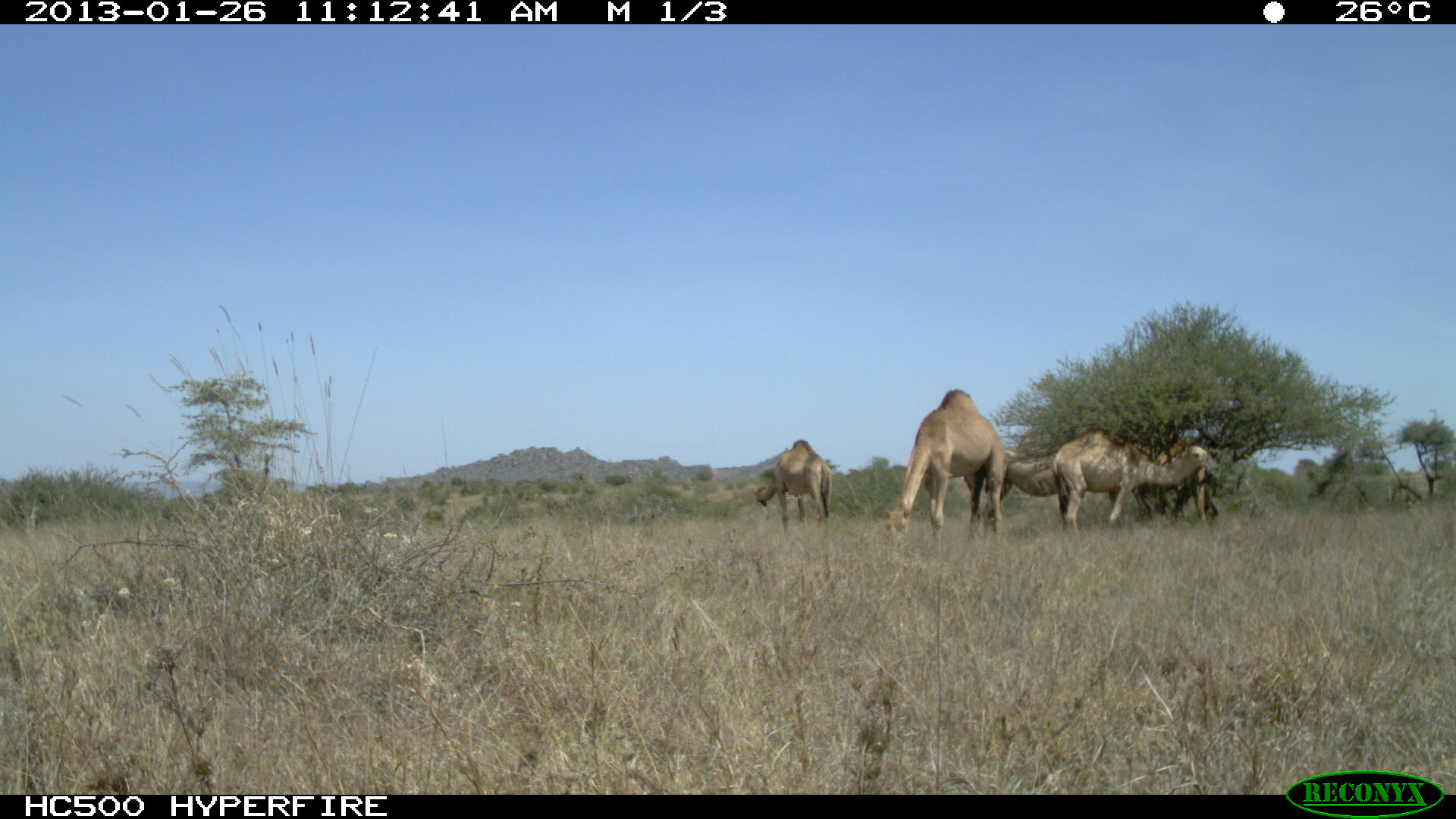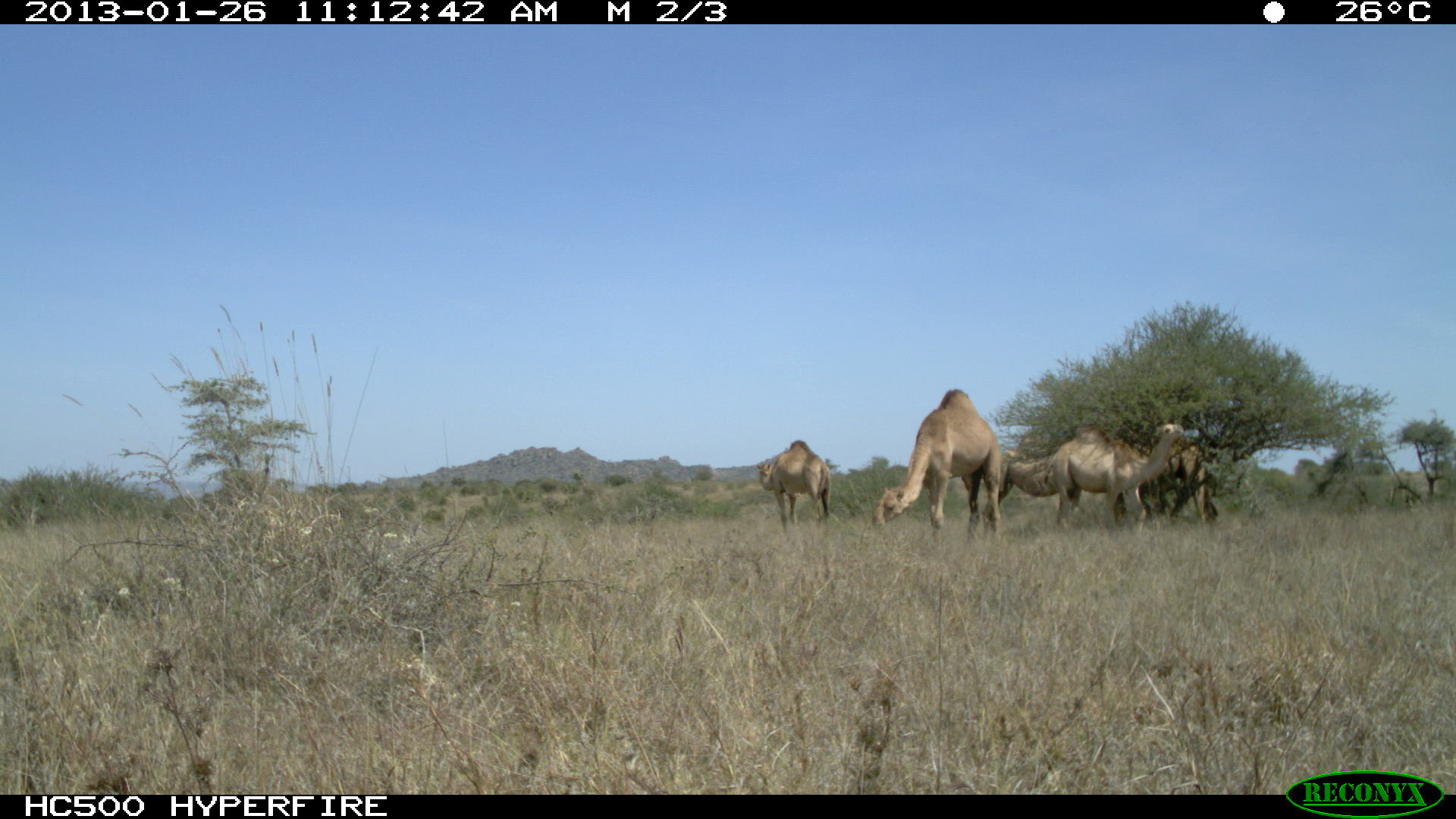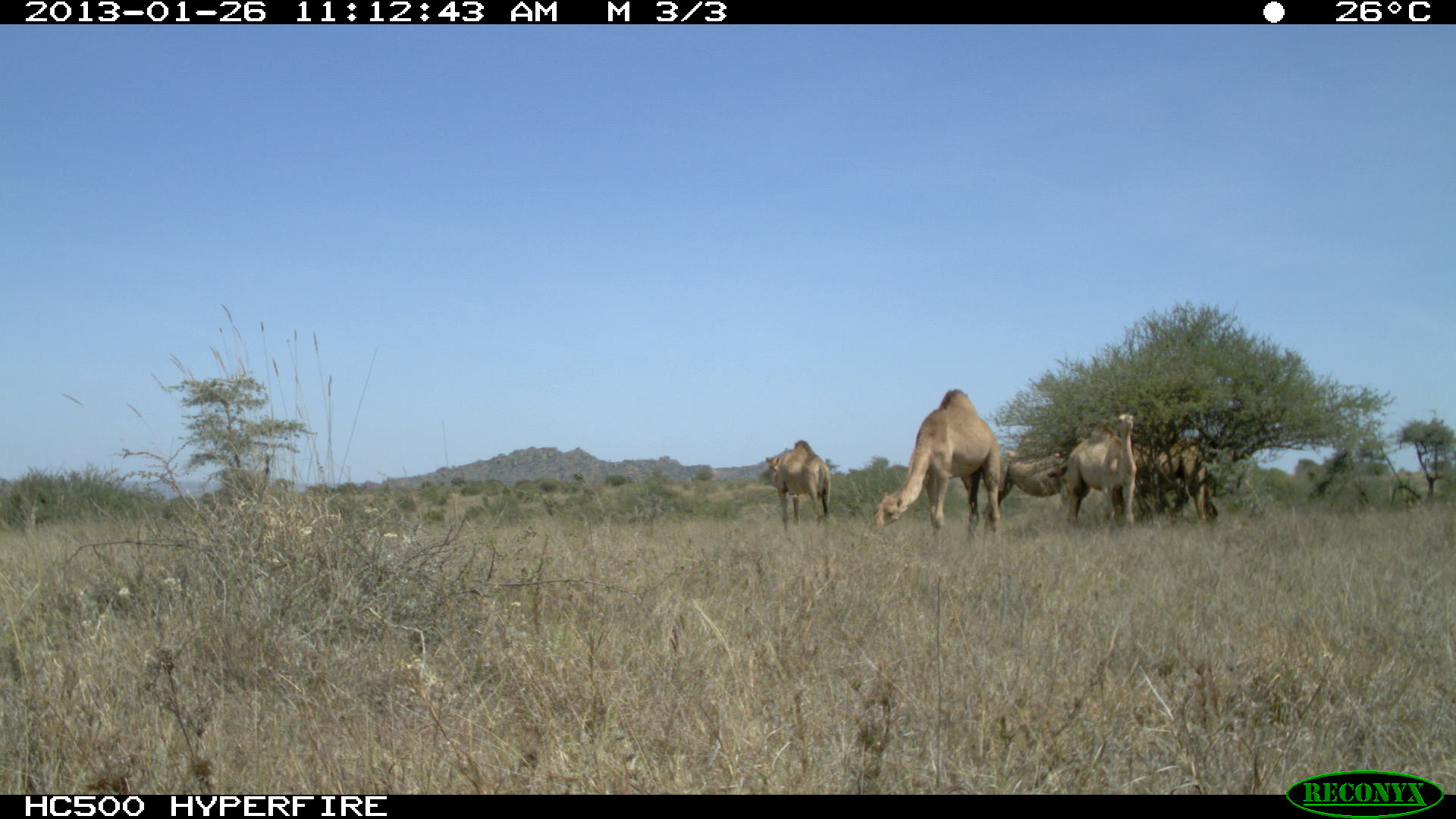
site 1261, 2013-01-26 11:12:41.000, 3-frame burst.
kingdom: Animalia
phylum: Chordata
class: Mammalia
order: Artiodactyla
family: Camelidae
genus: Camelus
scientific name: Camelus dromedarius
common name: dromedary camel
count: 5